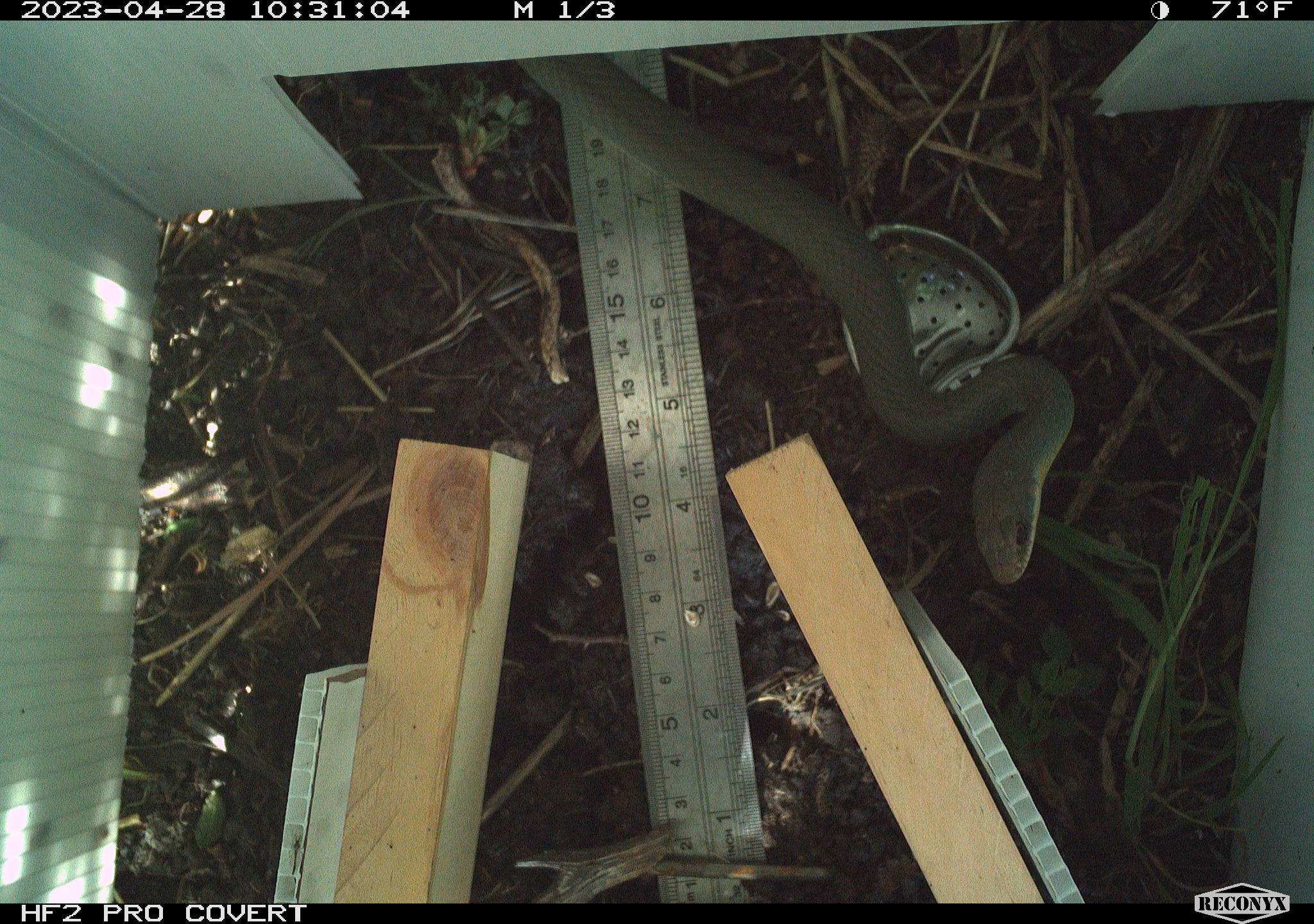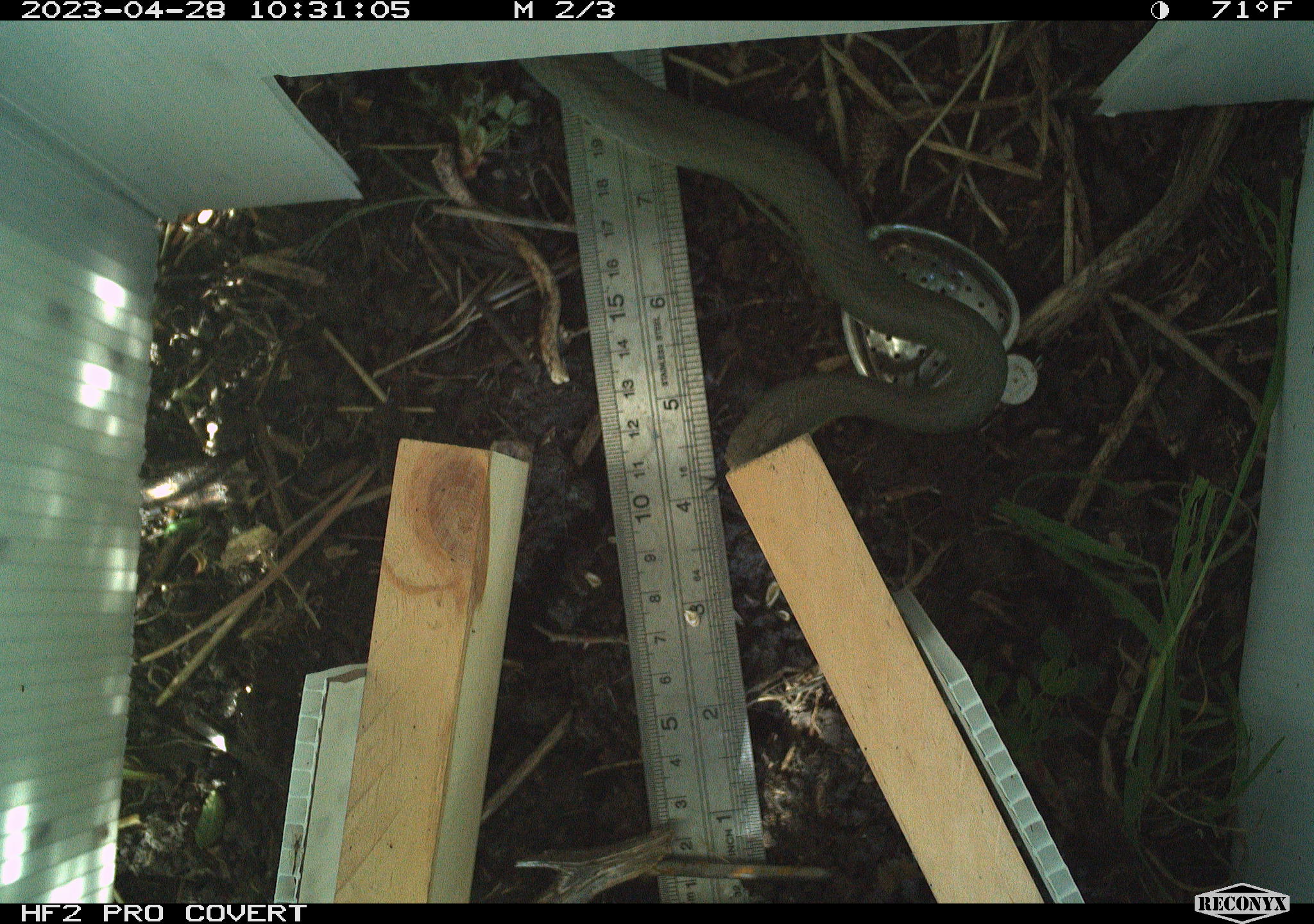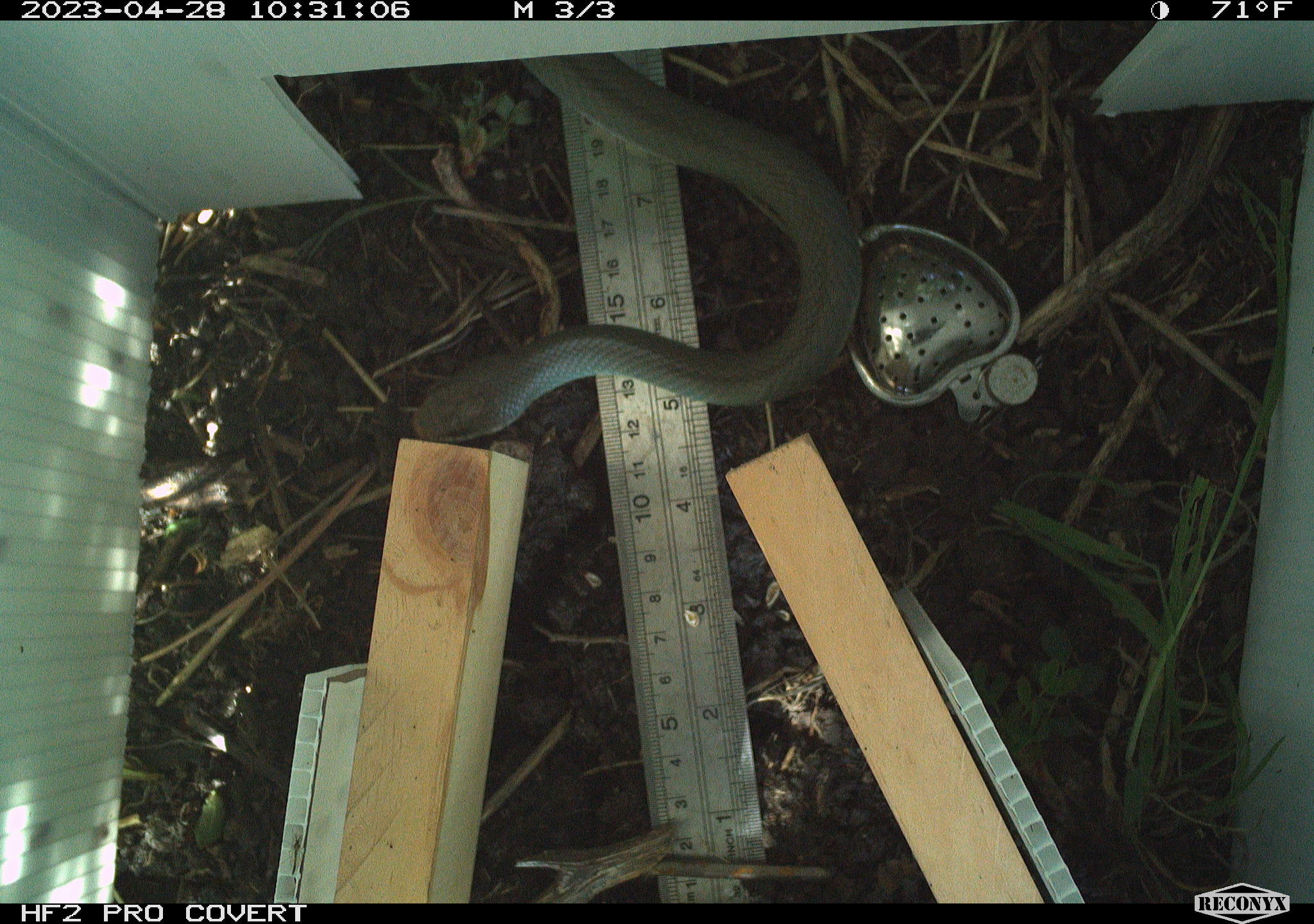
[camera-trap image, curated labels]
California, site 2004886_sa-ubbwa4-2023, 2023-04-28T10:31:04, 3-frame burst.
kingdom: Animalia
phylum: Chordata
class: Reptilia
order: Squamata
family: Colubridae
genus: Coluber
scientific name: Coluber constrictor mormon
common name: western yellow-bellied racer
Western yellow-bellied racer (Coluber constrictor mormon).